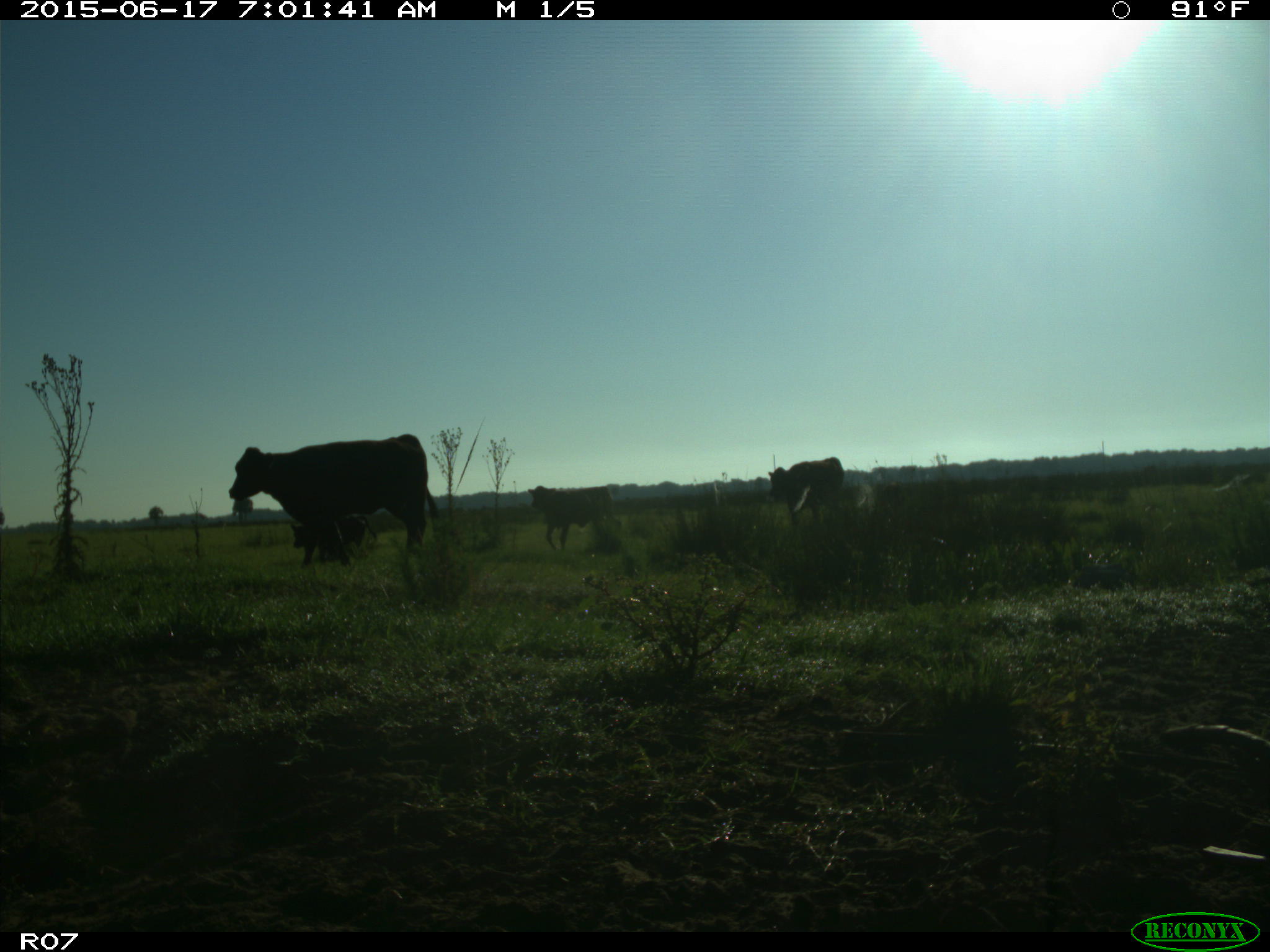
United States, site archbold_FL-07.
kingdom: Animalia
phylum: Chordata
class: Mammalia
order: Artiodactyla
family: Bovidae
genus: Bos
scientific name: Bos taurus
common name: domestic cow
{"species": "Bos taurus (domestic cow)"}